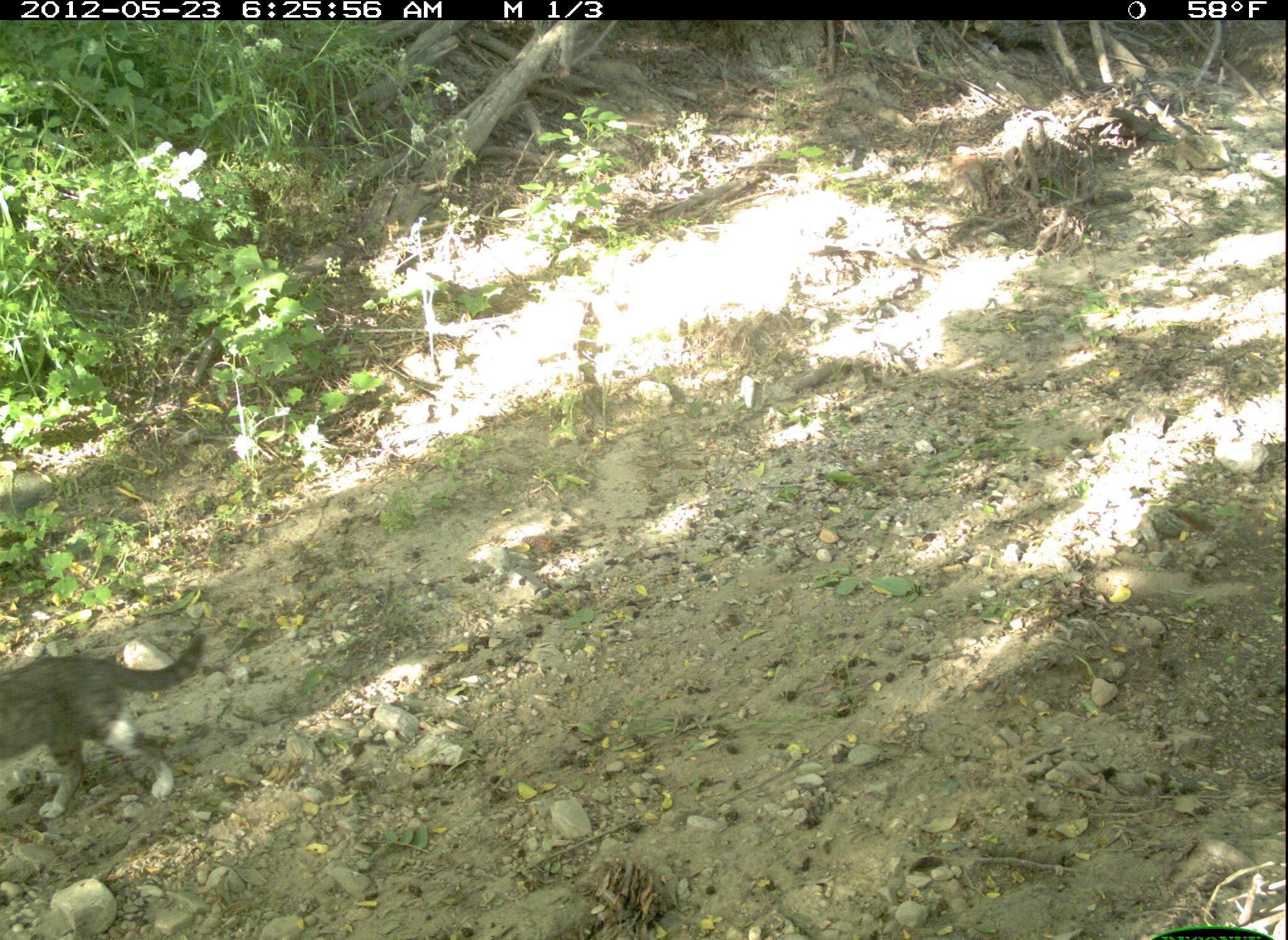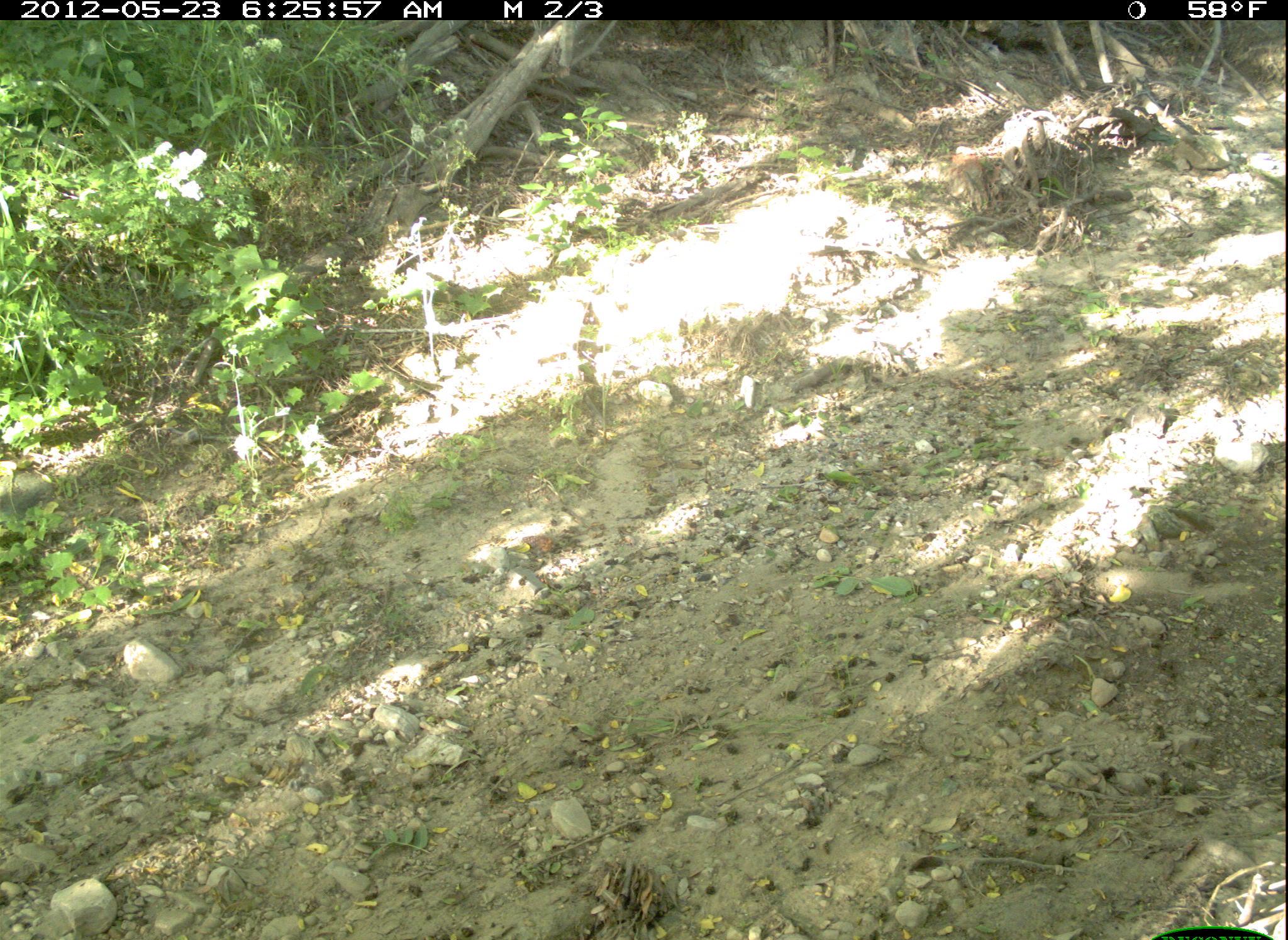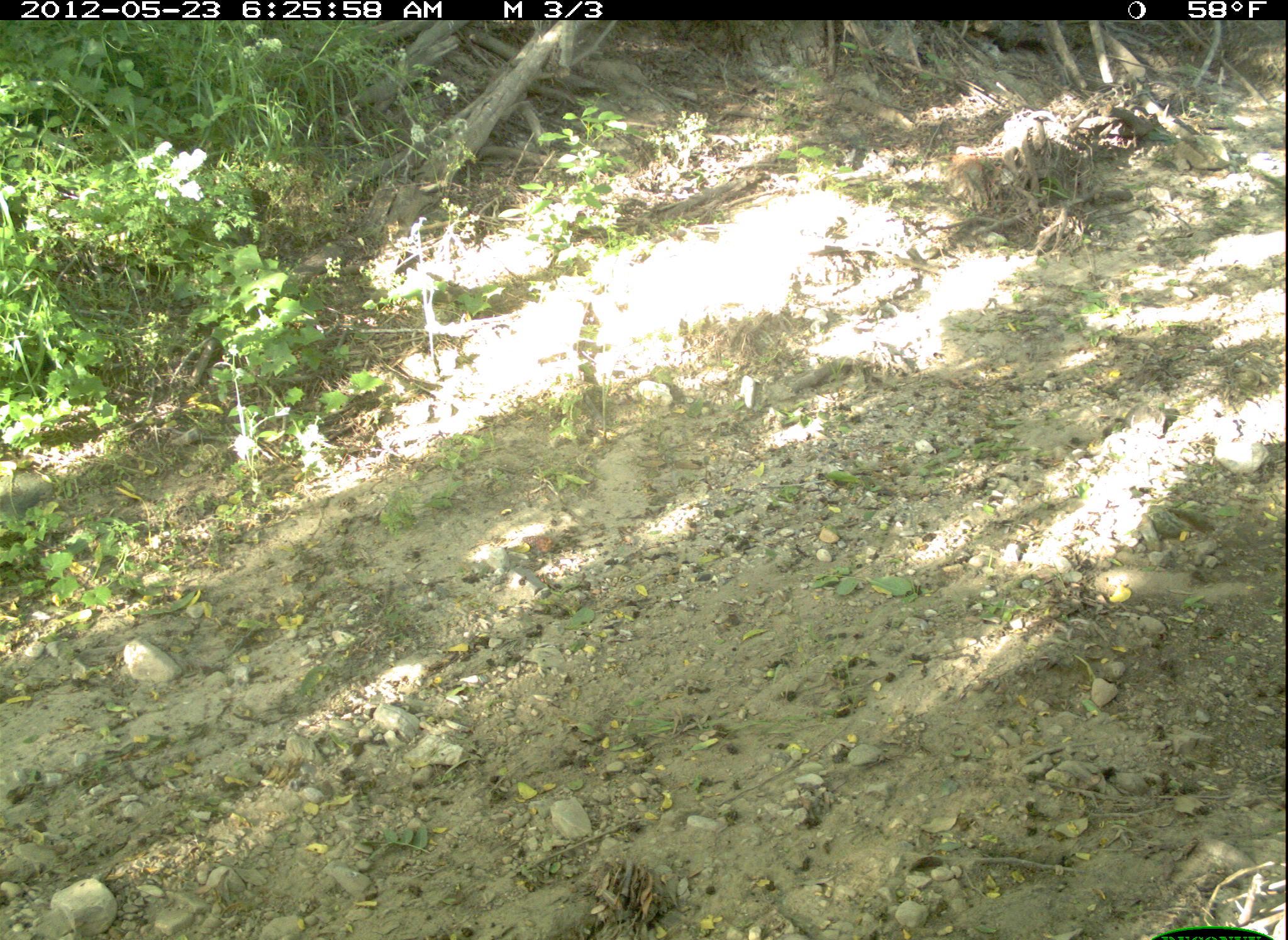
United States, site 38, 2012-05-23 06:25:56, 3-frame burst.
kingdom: Animalia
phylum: Chordata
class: Mammalia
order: Carnivora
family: Felidae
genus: Felis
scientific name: Felis catus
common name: cat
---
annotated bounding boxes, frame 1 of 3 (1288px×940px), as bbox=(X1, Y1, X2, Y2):
cat: bbox=(0, 625, 214, 823)